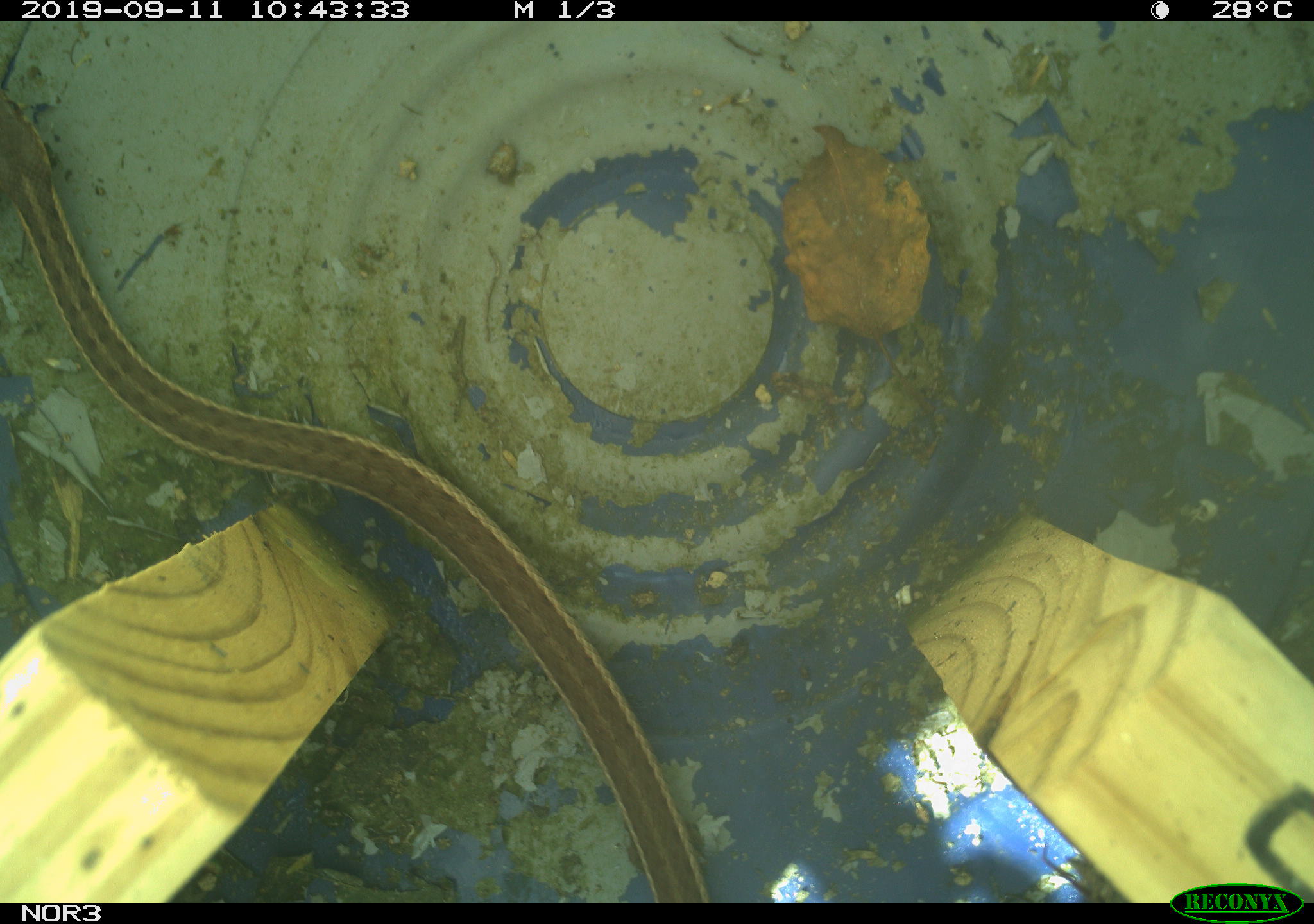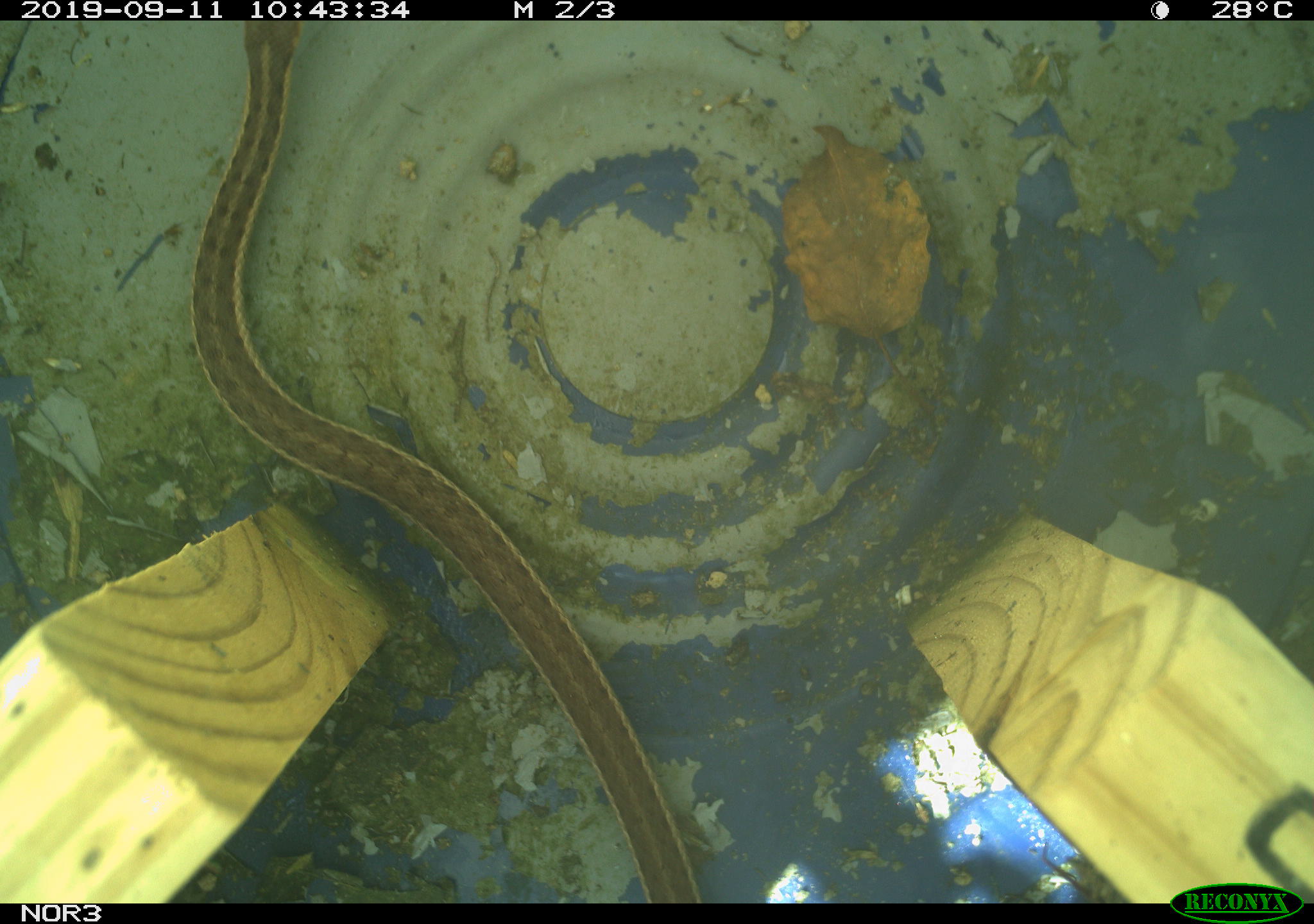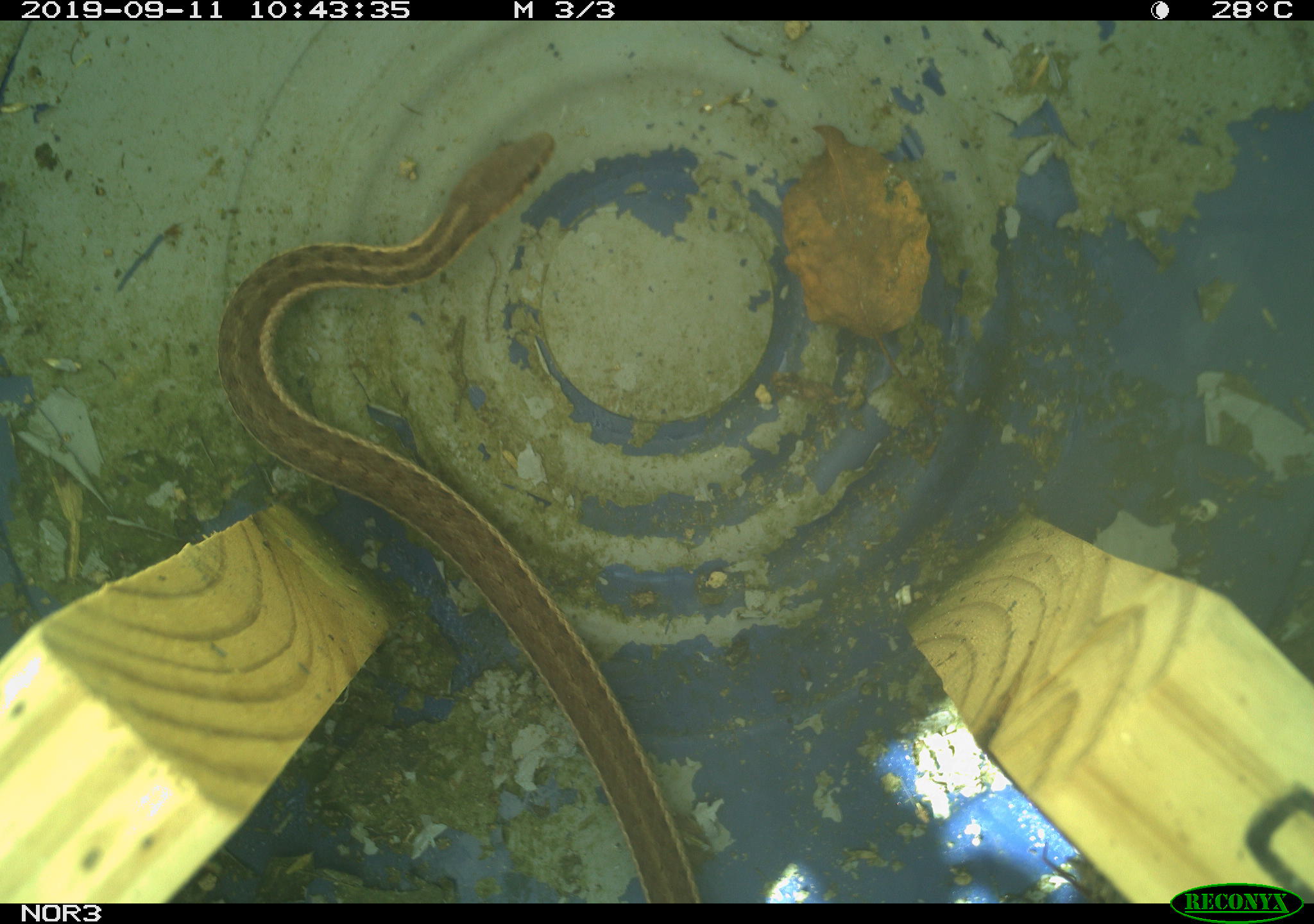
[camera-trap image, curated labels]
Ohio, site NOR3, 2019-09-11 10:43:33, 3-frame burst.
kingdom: Animalia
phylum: Chordata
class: Reptilia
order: Squamata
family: Colubridae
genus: Thamnophis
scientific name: Thamnophis sirtalis sirtalis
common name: eastern gartersnake